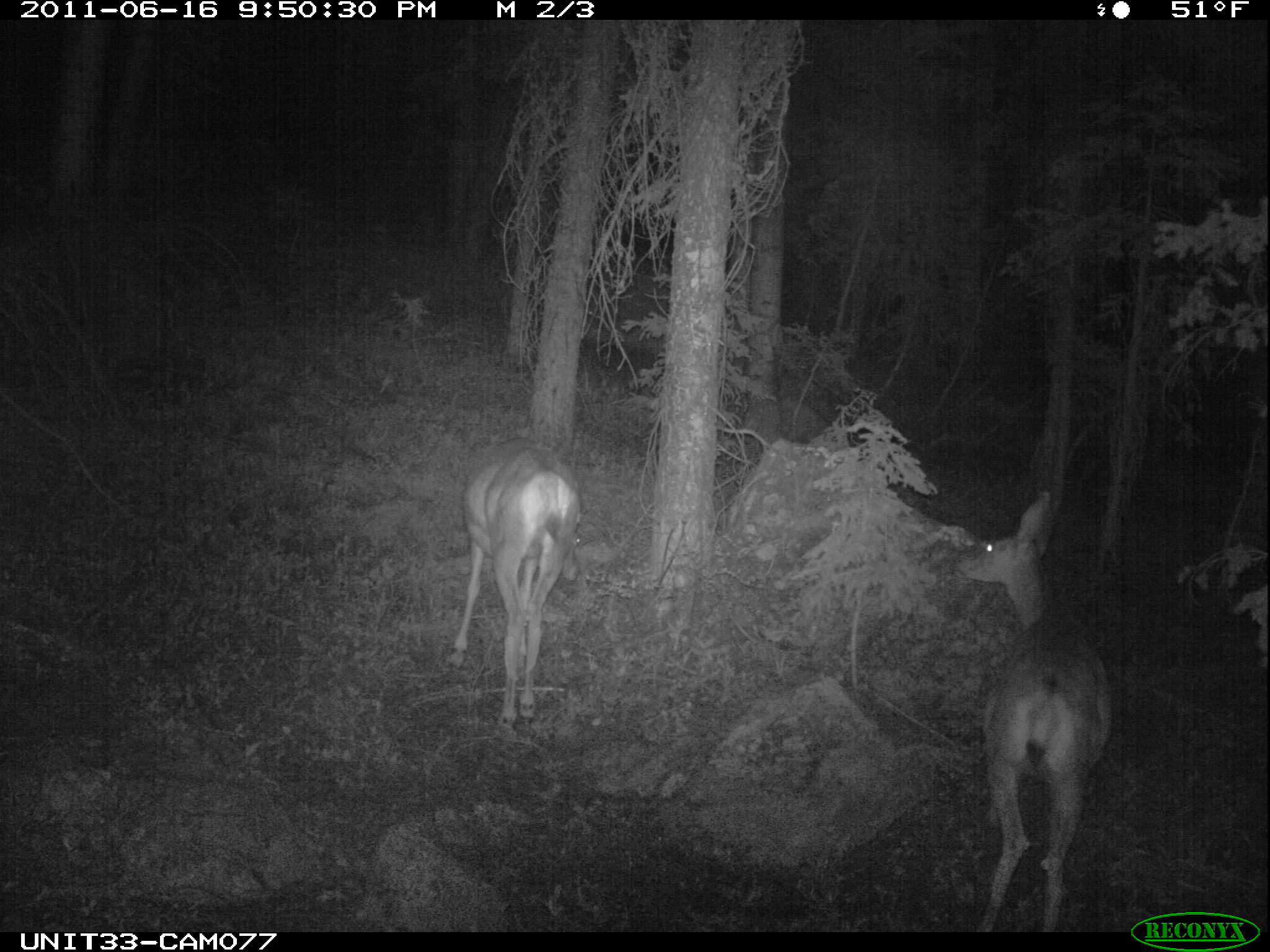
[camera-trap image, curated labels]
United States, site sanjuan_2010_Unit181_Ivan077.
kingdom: Animalia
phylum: Chordata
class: Mammalia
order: Artiodactyla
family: Cervidae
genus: Odocoileus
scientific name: Odocoileus hemionus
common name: mule deer